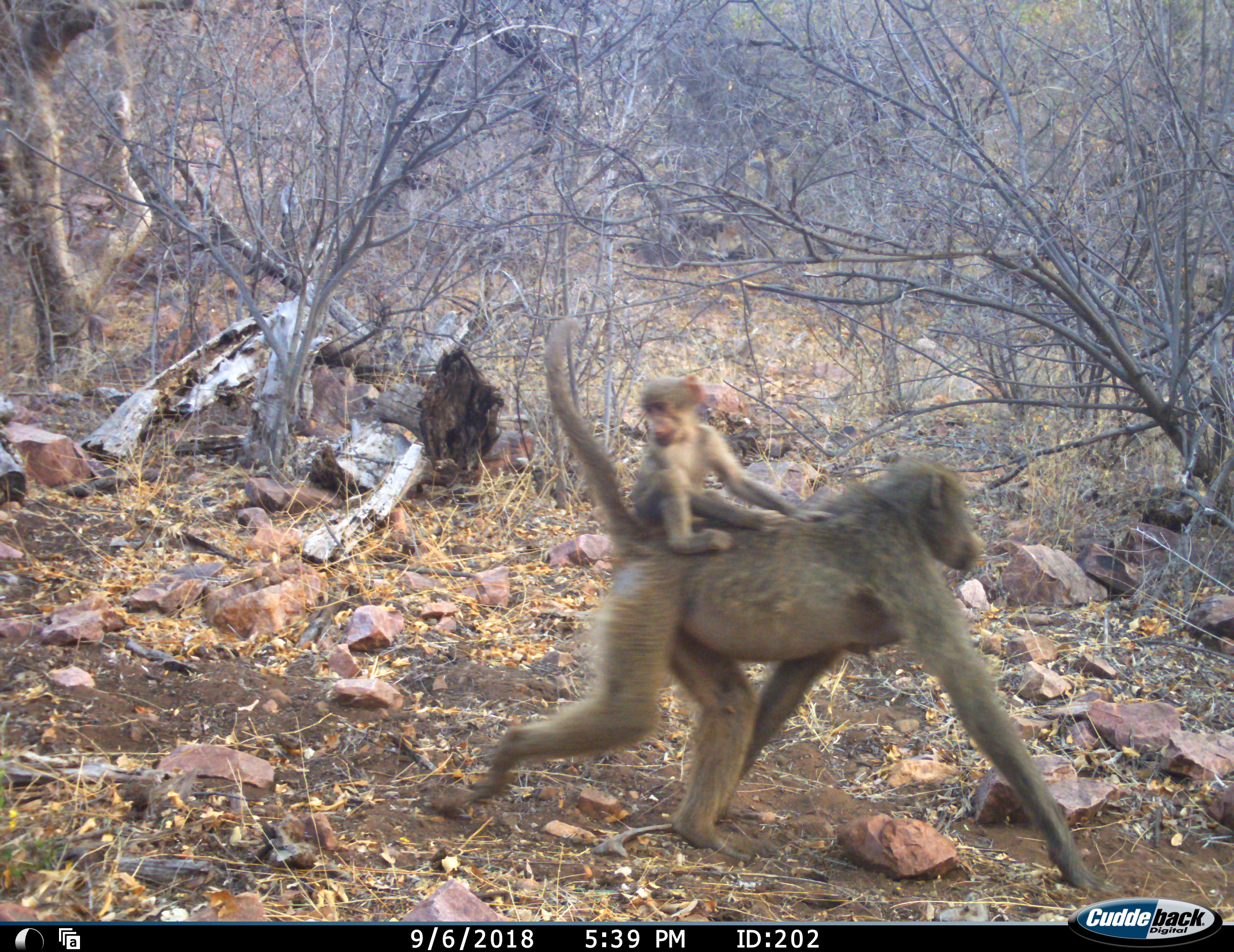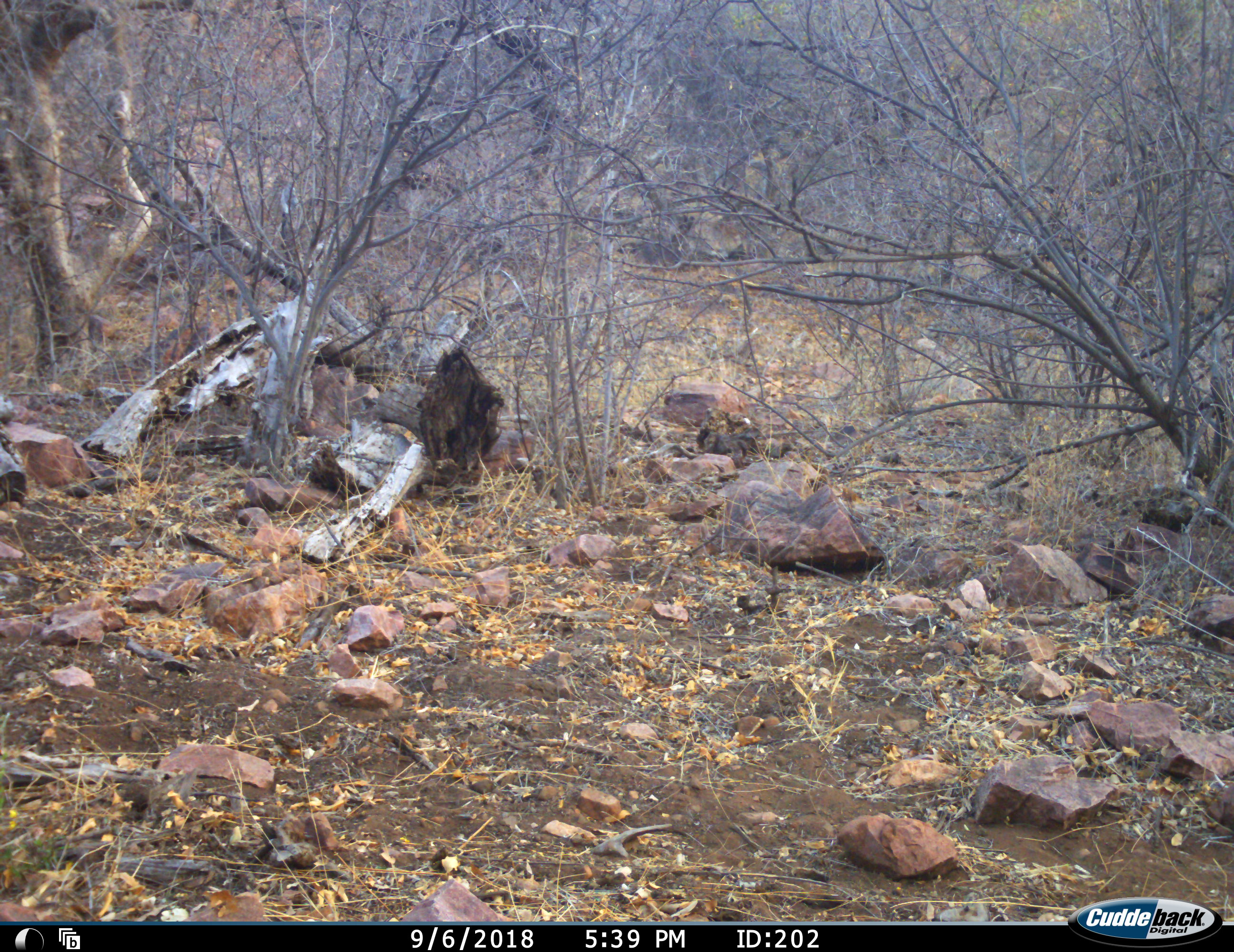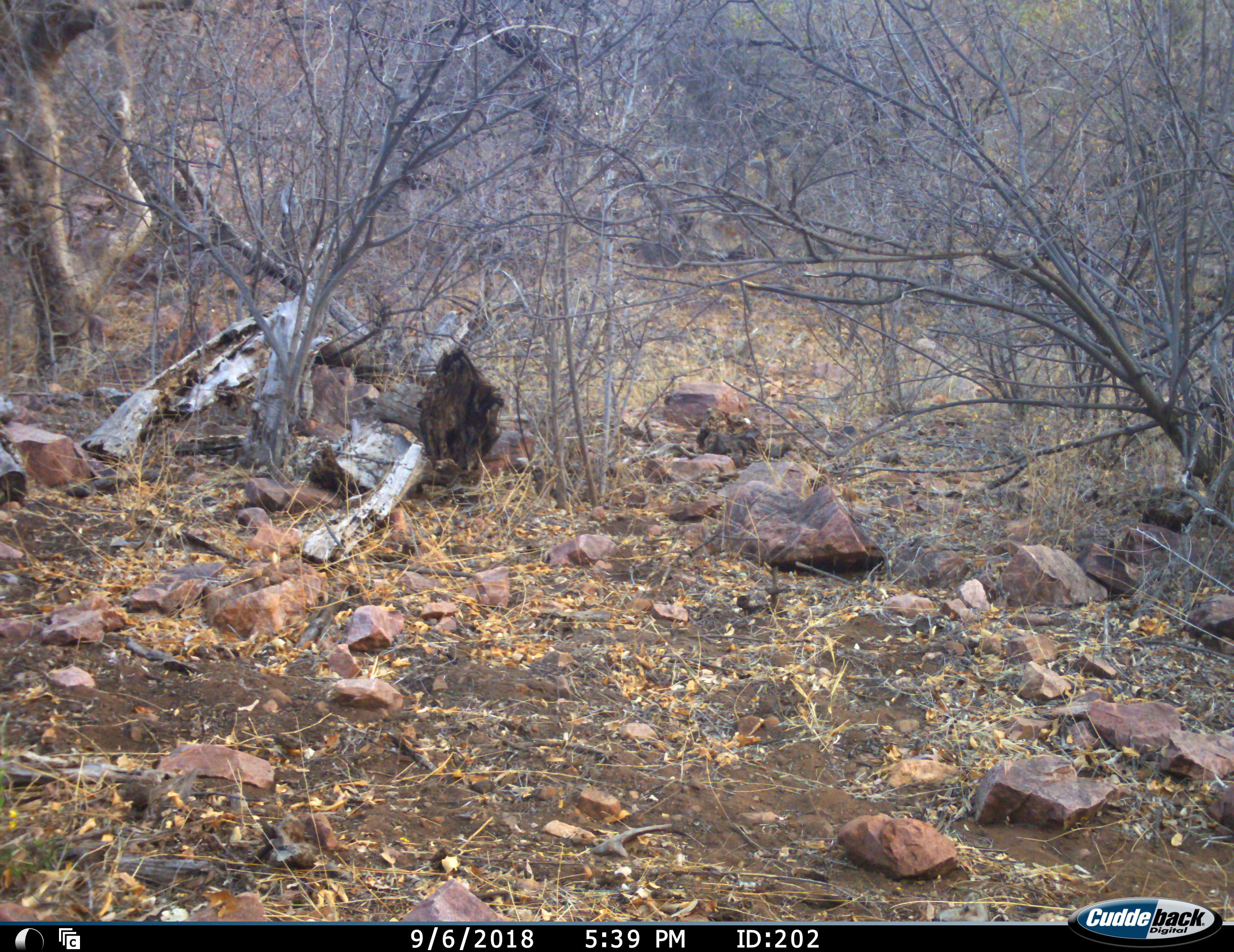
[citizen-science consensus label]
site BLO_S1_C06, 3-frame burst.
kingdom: Animalia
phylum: Chordata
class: Mammalia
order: Primates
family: Cercopithecidae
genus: Papio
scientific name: Papio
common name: baboon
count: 4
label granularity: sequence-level